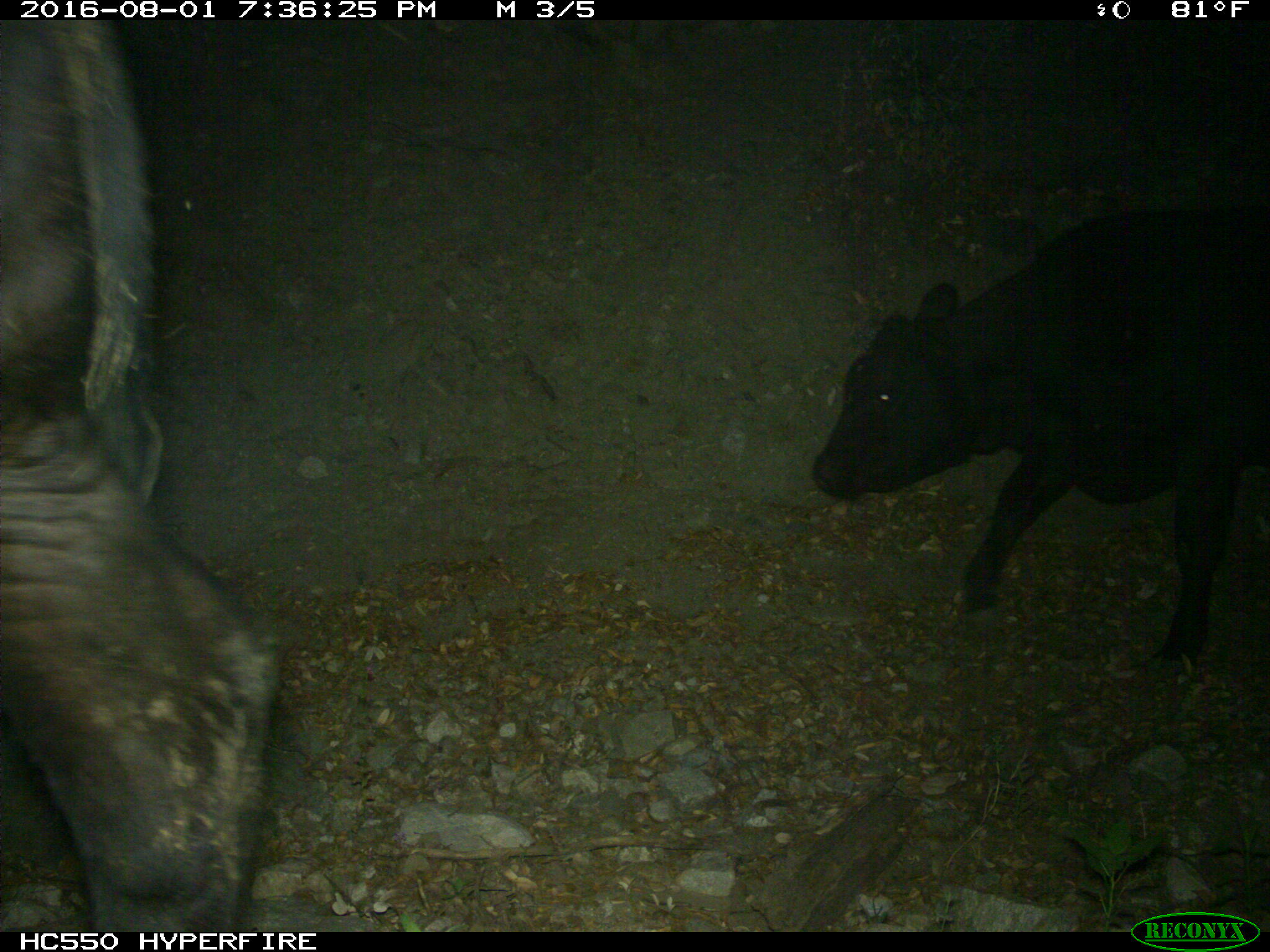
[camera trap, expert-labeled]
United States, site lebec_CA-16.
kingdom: Animalia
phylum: Chordata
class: Mammalia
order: Artiodactyla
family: Bovidae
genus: Bos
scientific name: Bos taurus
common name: domestic cow